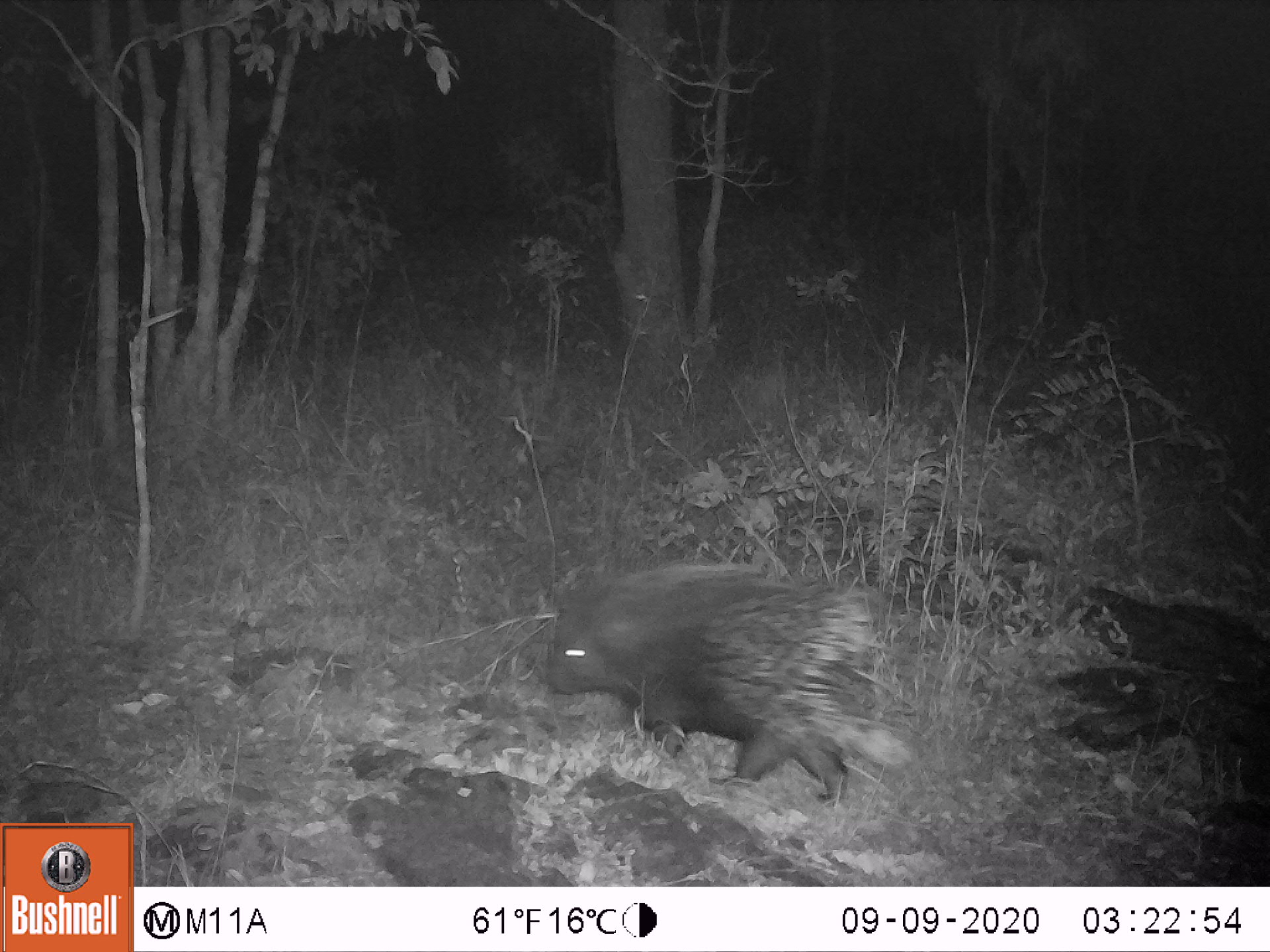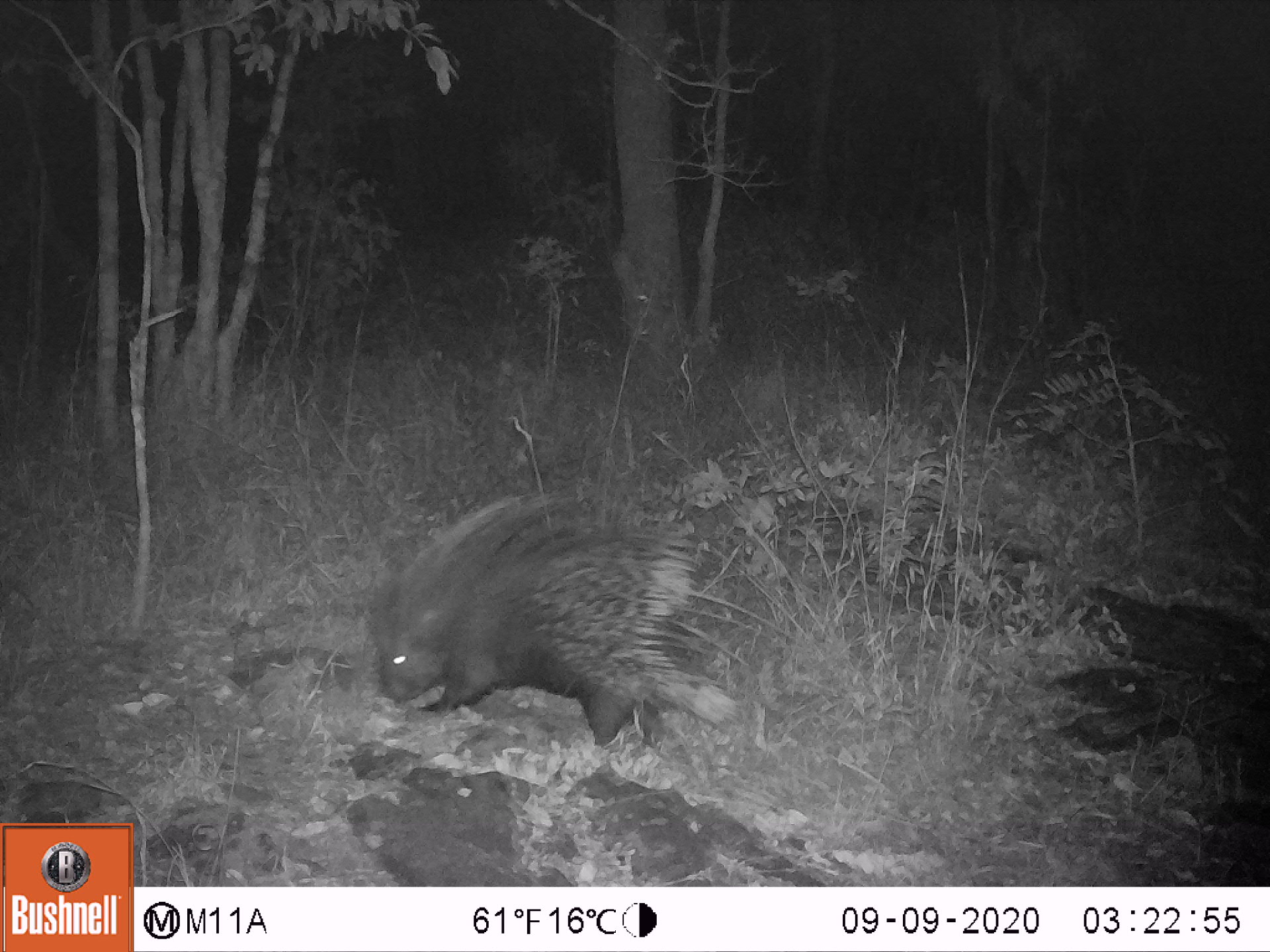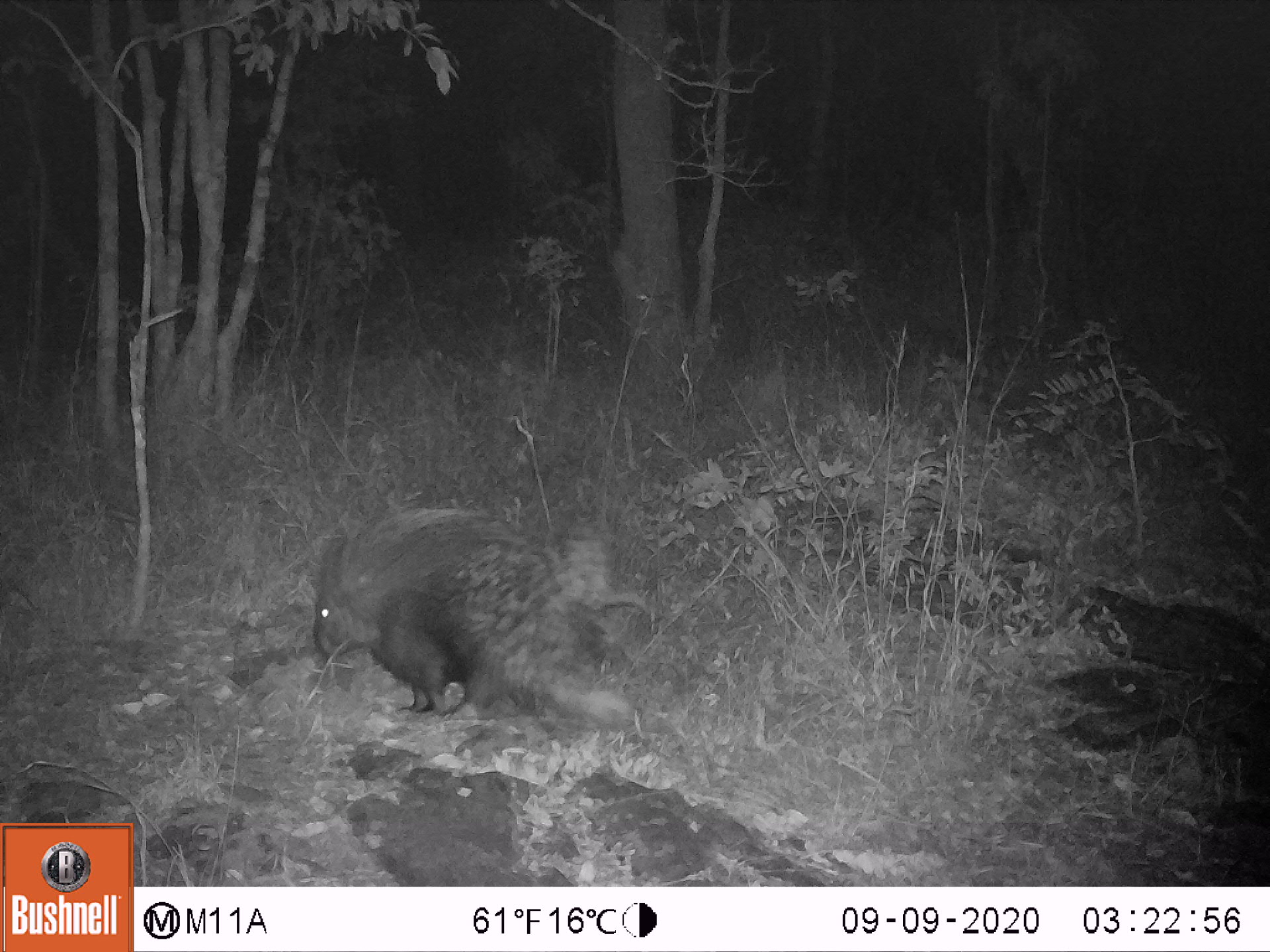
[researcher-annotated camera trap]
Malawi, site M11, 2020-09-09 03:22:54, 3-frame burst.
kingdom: Animalia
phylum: Chordata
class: Mammalia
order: Rodentia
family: Hystricidae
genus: Hystrix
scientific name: Hystrix africaeaustralis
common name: cape porcupine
Cape porcupine (Hystrix africaeaustralis), count 1.